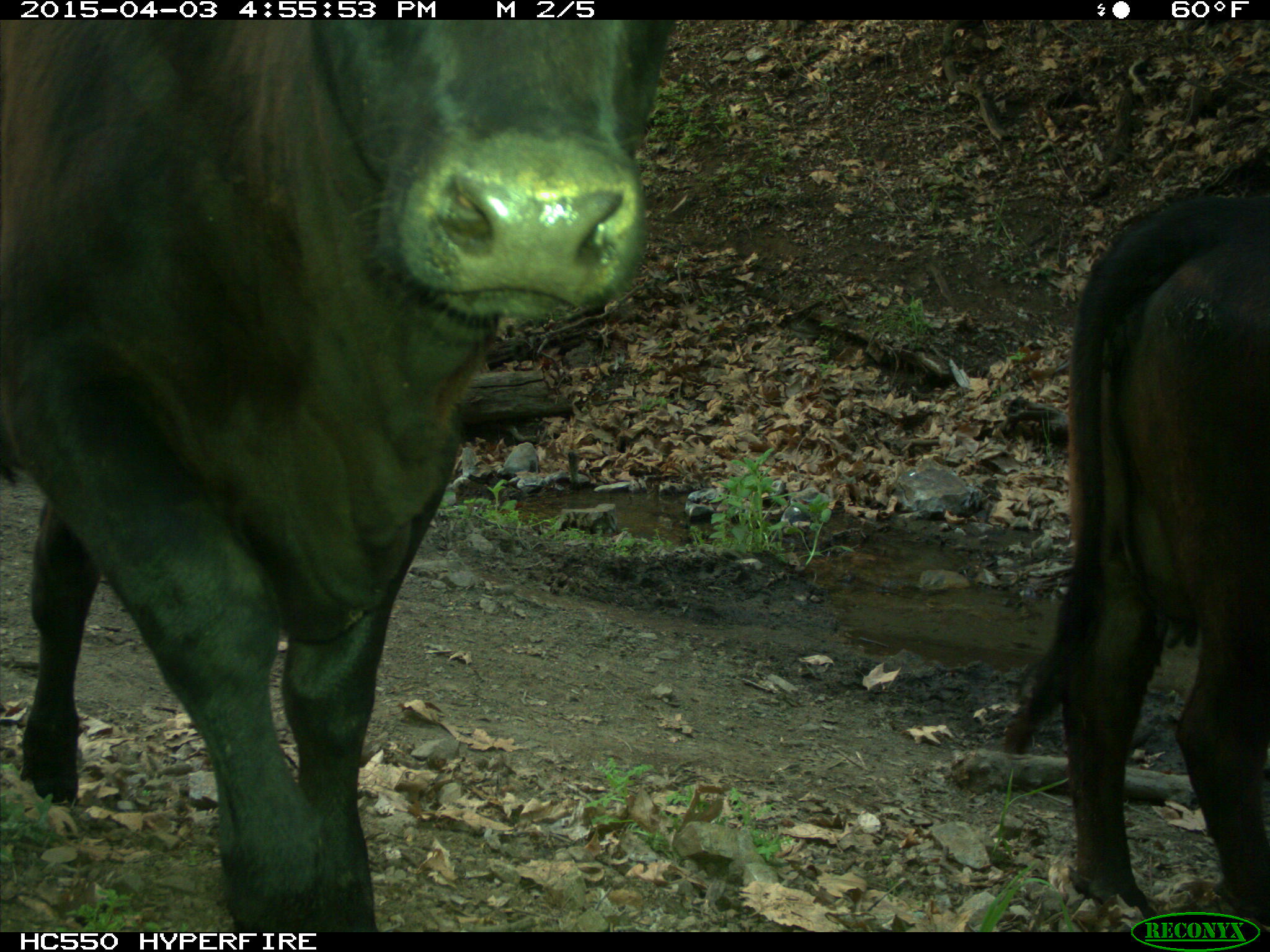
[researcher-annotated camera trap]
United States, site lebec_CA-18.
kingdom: Animalia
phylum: Chordata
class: Mammalia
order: Artiodactyla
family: Bovidae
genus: Bos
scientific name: Bos taurus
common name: domestic cow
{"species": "Bos taurus (domestic cow)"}